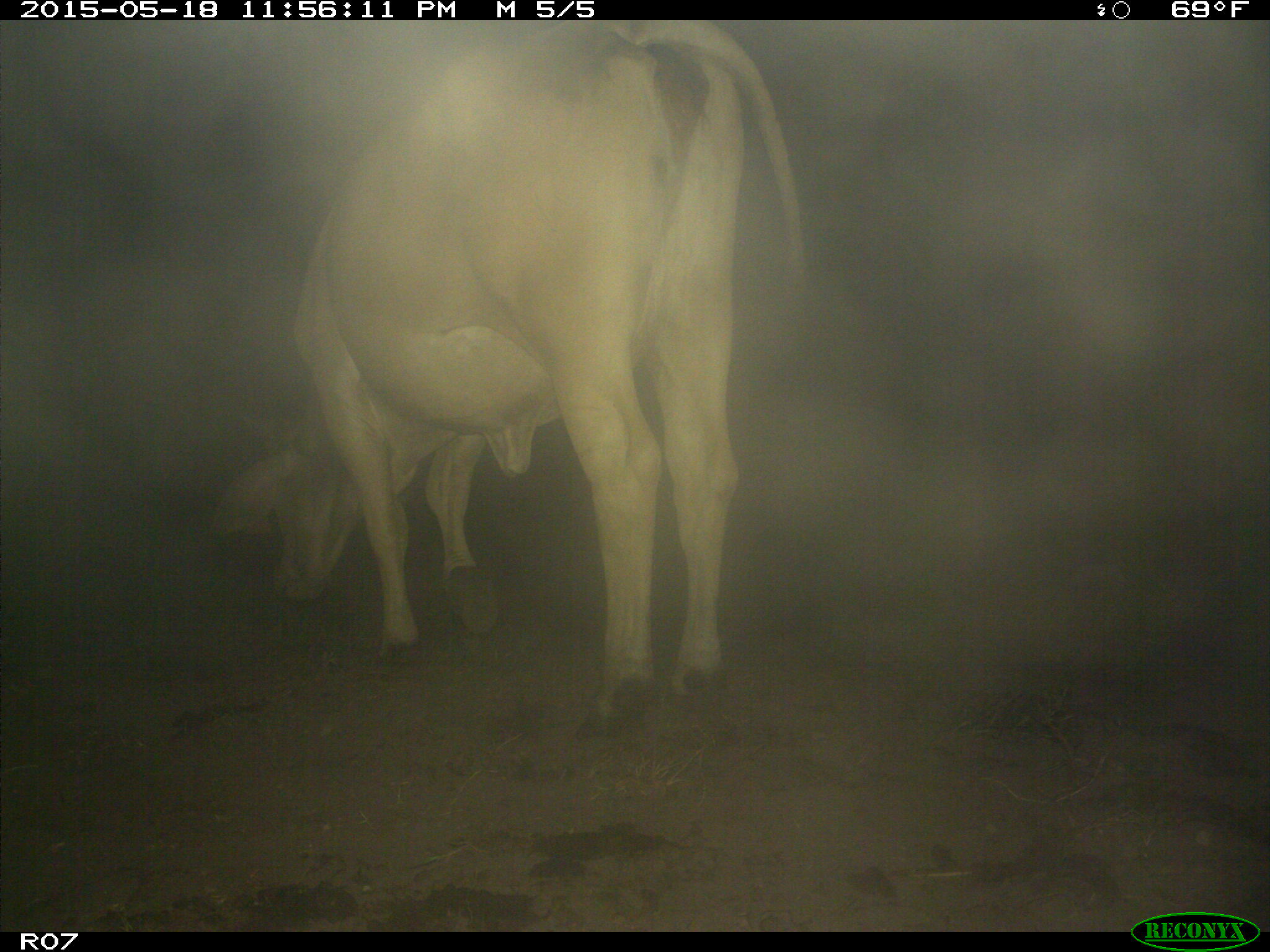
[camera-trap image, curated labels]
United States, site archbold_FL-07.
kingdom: Animalia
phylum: Chordata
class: Mammalia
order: Artiodactyla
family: Bovidae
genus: Bos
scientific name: Bos taurus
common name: domestic cow